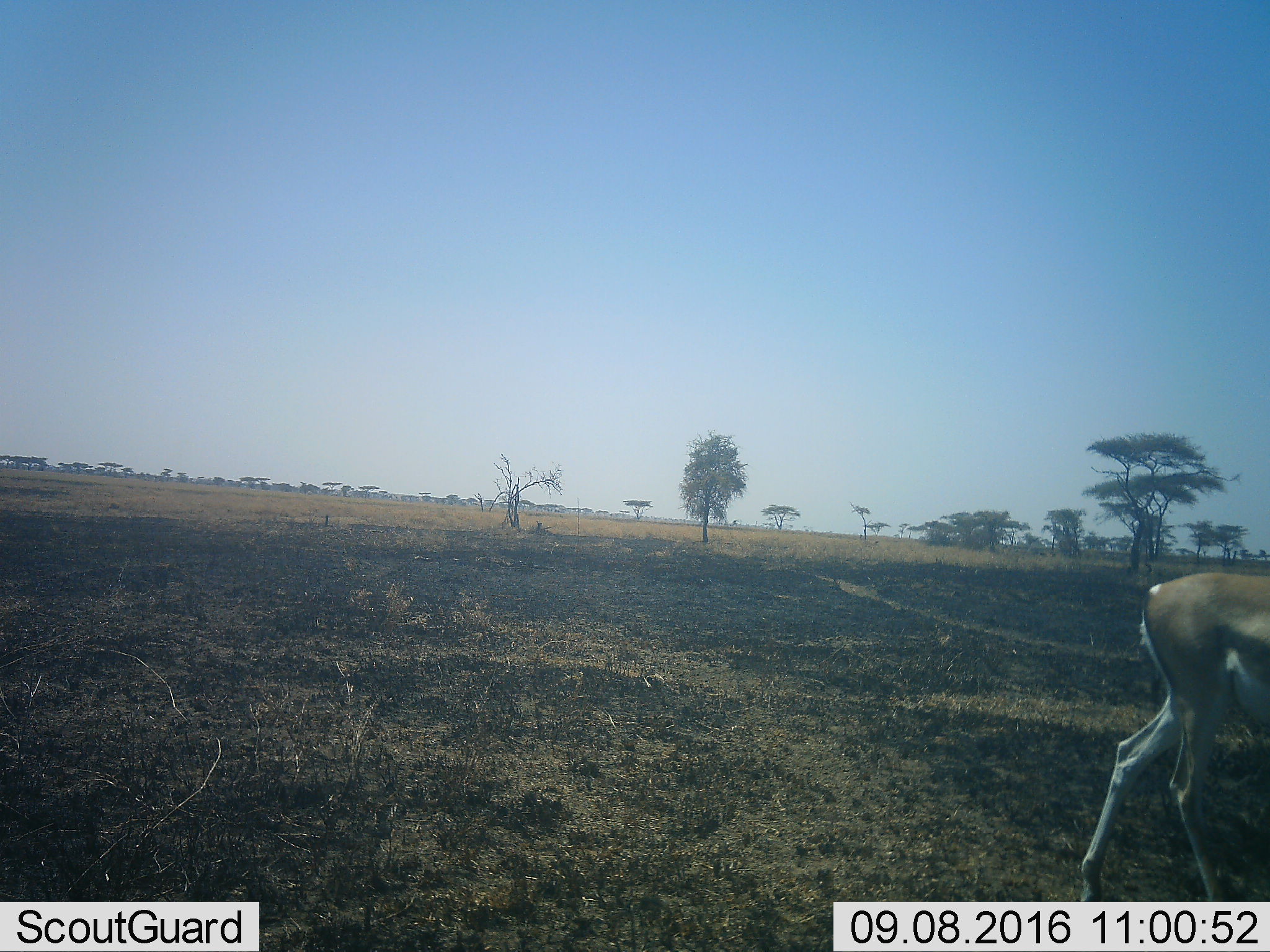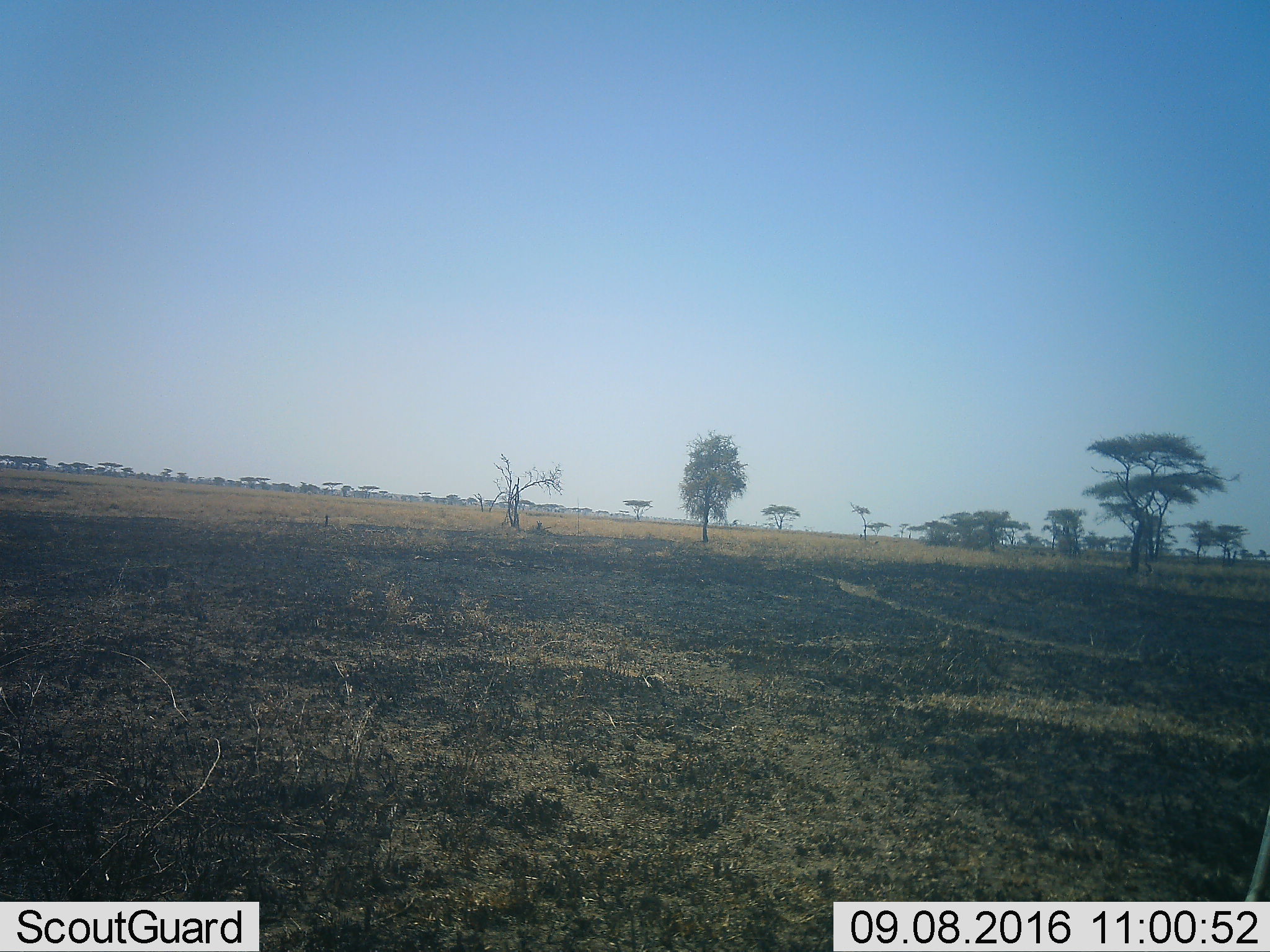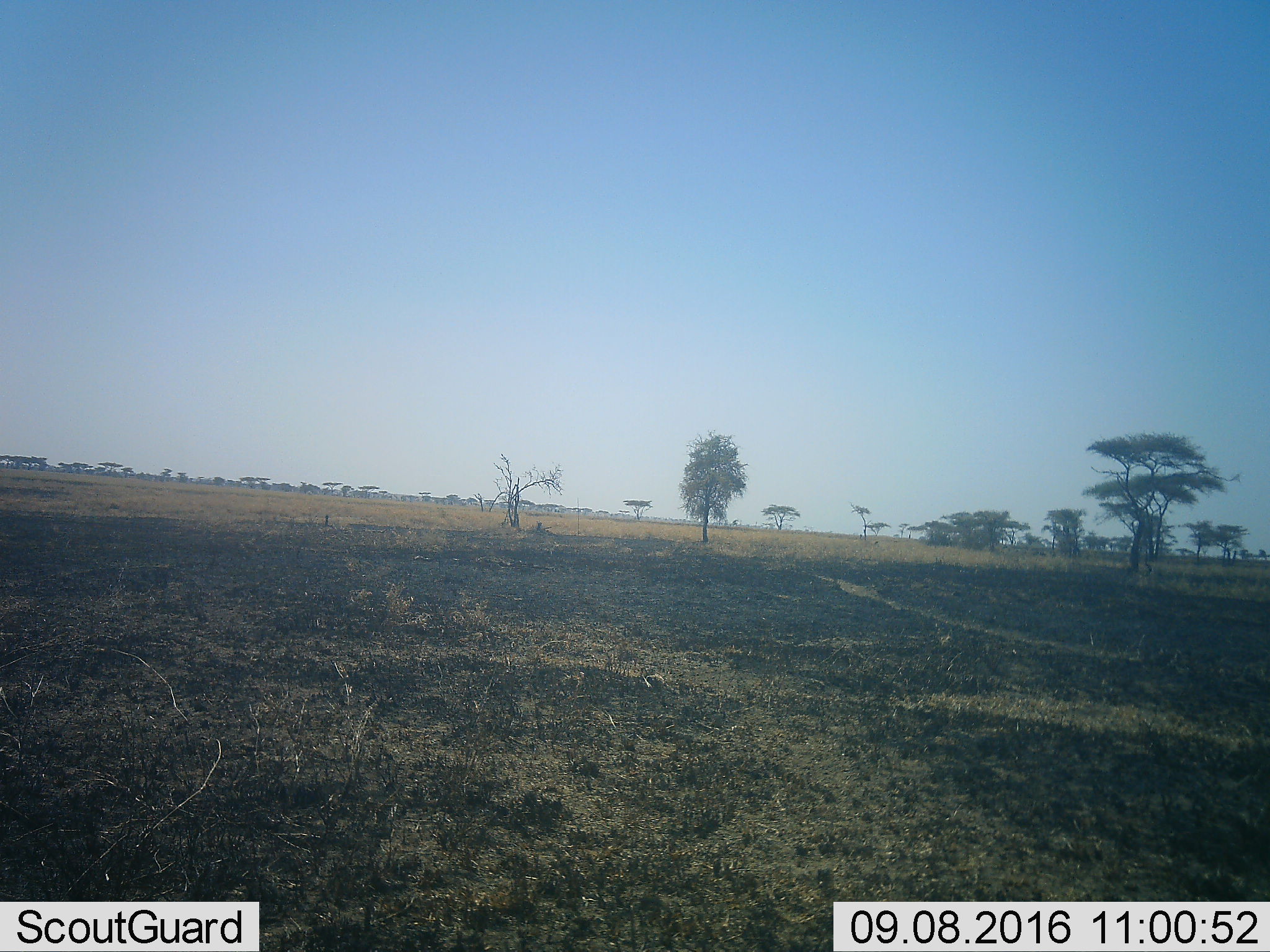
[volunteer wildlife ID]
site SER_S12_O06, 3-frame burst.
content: unidentified animal